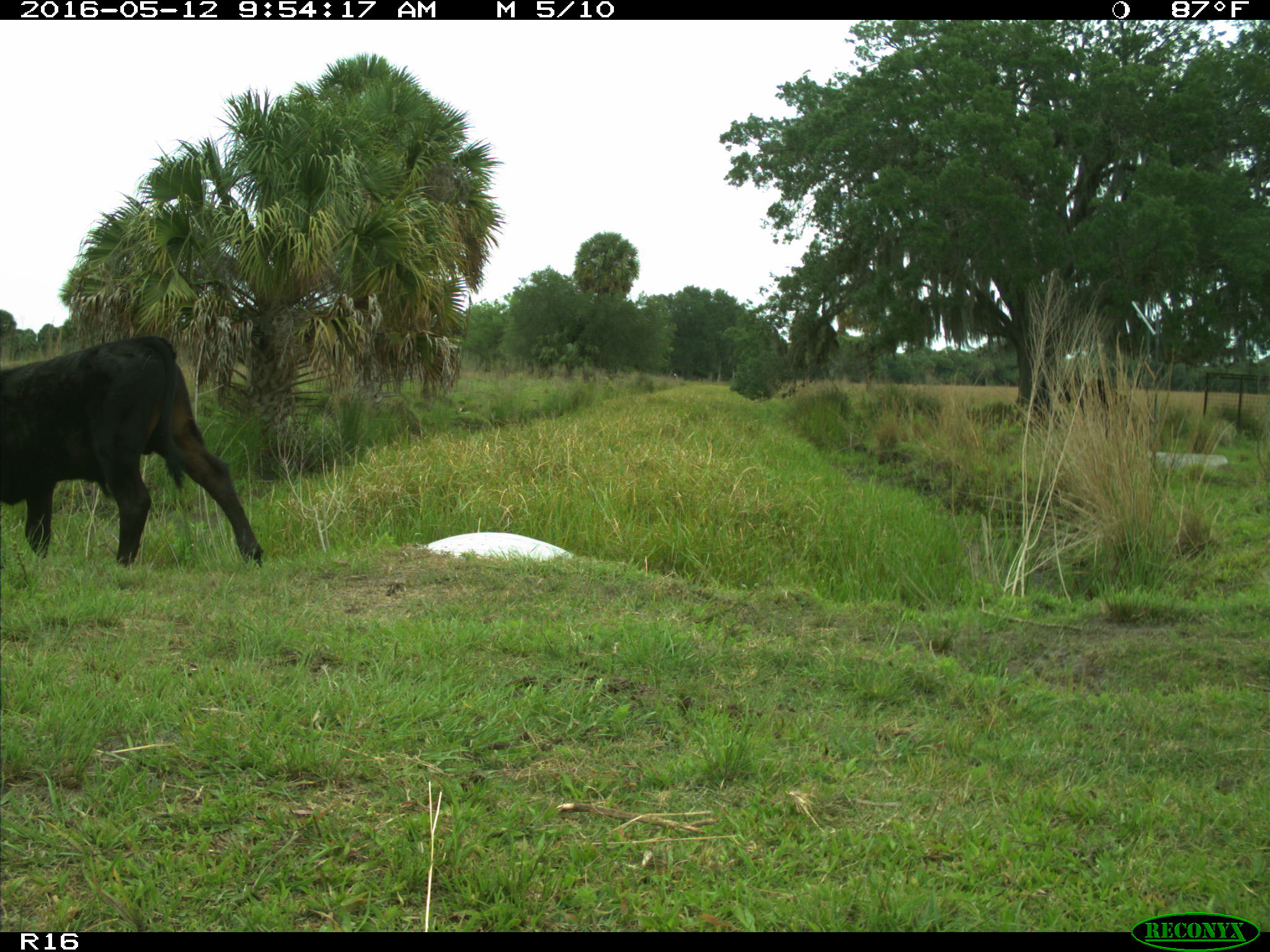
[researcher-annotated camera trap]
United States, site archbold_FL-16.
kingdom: Animalia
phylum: Chordata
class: Mammalia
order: Artiodactyla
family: Bovidae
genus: Bos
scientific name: Bos taurus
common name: domestic cow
Bos taurus (domestic cow).